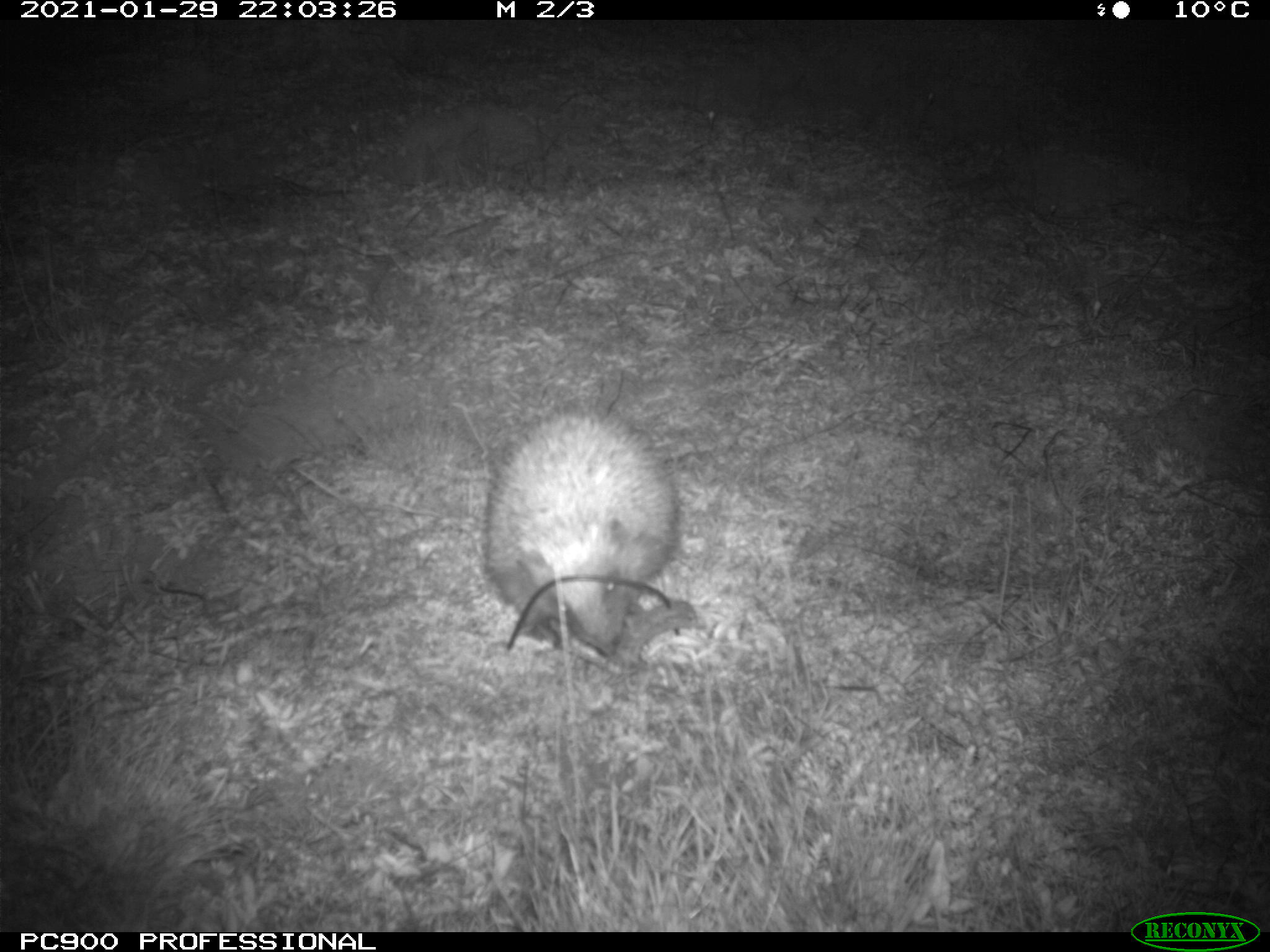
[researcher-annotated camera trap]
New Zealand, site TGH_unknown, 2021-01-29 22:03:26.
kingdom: Animalia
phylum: Chordata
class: Mammalia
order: Eulipotyphla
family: Erinaceidae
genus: Erinaceus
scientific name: Erinaceus europaeus europaeus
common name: european hedgehog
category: hedgehog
Hedgehog (european hedgehog) (Erinaceus europaeus europaeus).